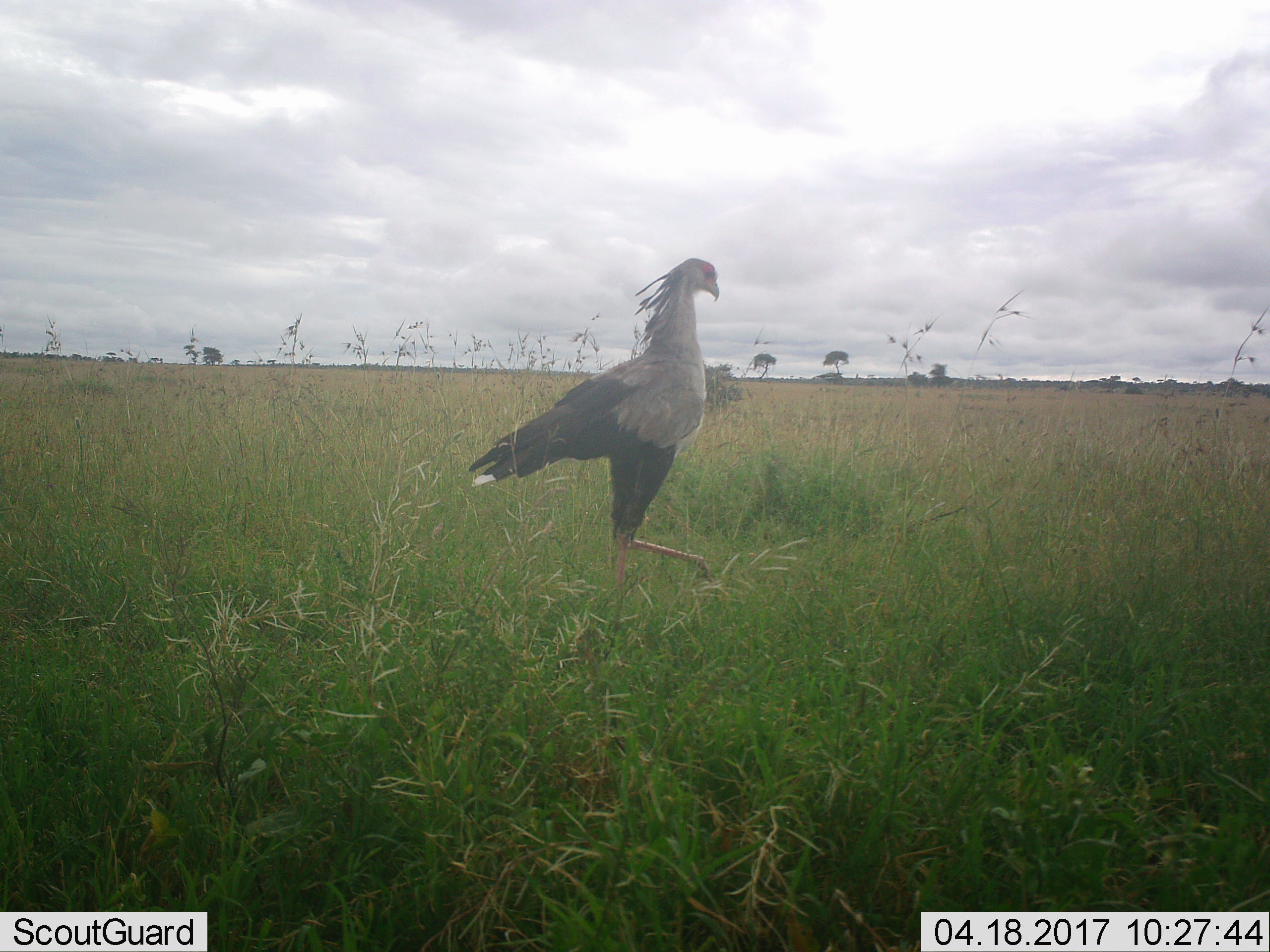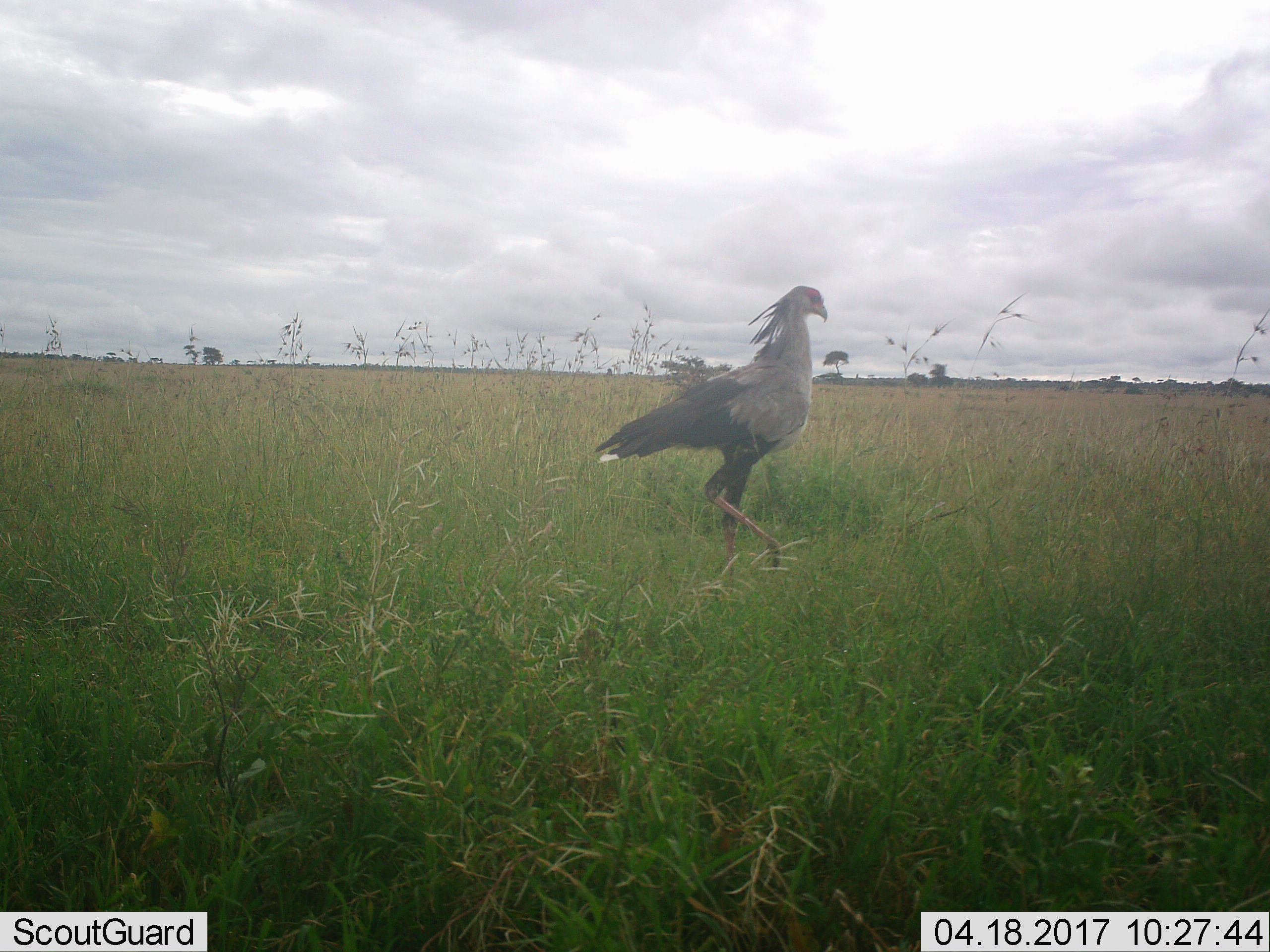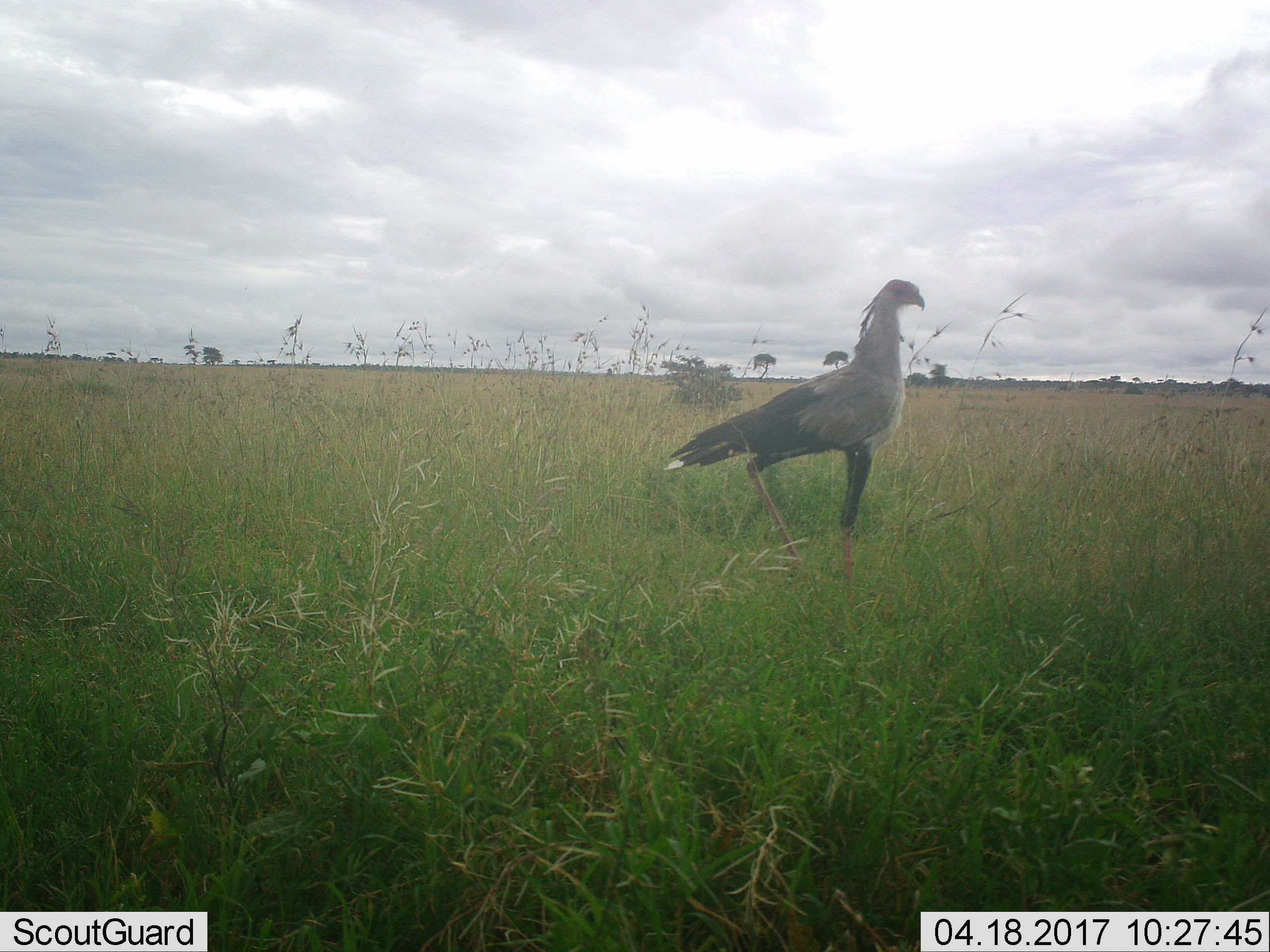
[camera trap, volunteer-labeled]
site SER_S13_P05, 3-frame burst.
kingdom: Animalia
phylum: Chordata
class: Aves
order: Accipitriformes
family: Sagittariidae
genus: Sagittarius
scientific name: Sagittarius serpentarius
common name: secretarybird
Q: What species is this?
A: Secretarybird (Sagittarius serpentarius).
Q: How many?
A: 1.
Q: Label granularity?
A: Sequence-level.